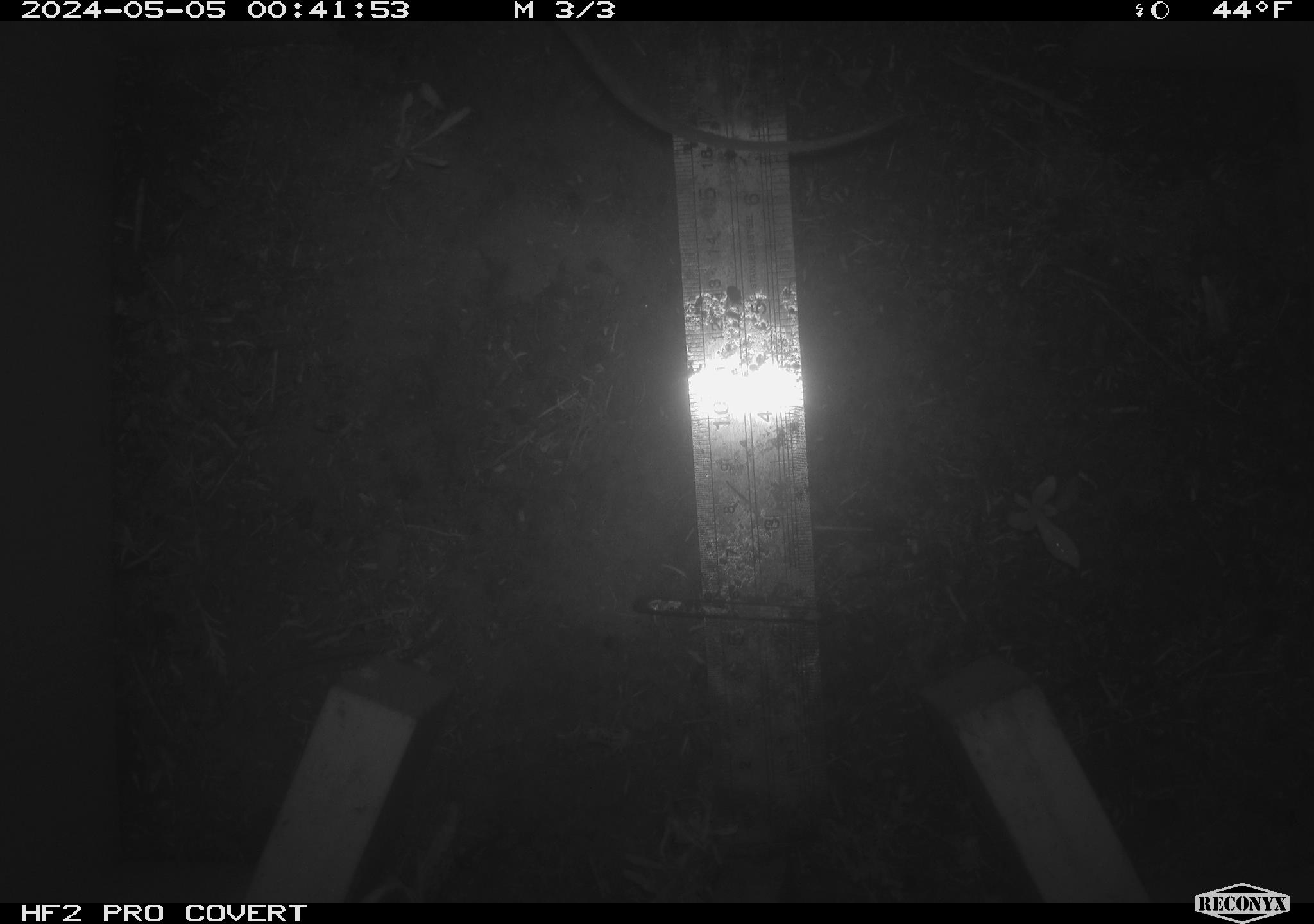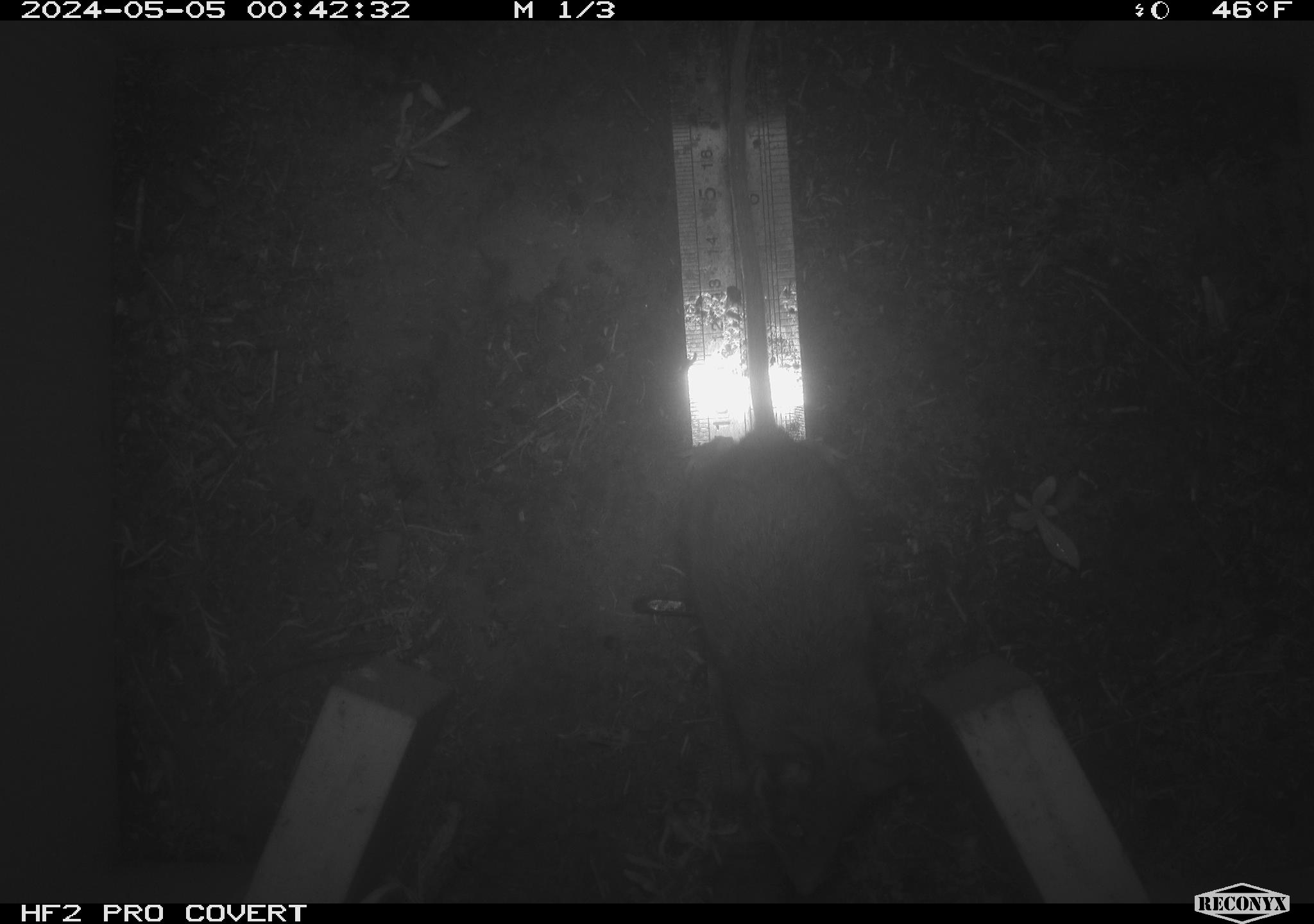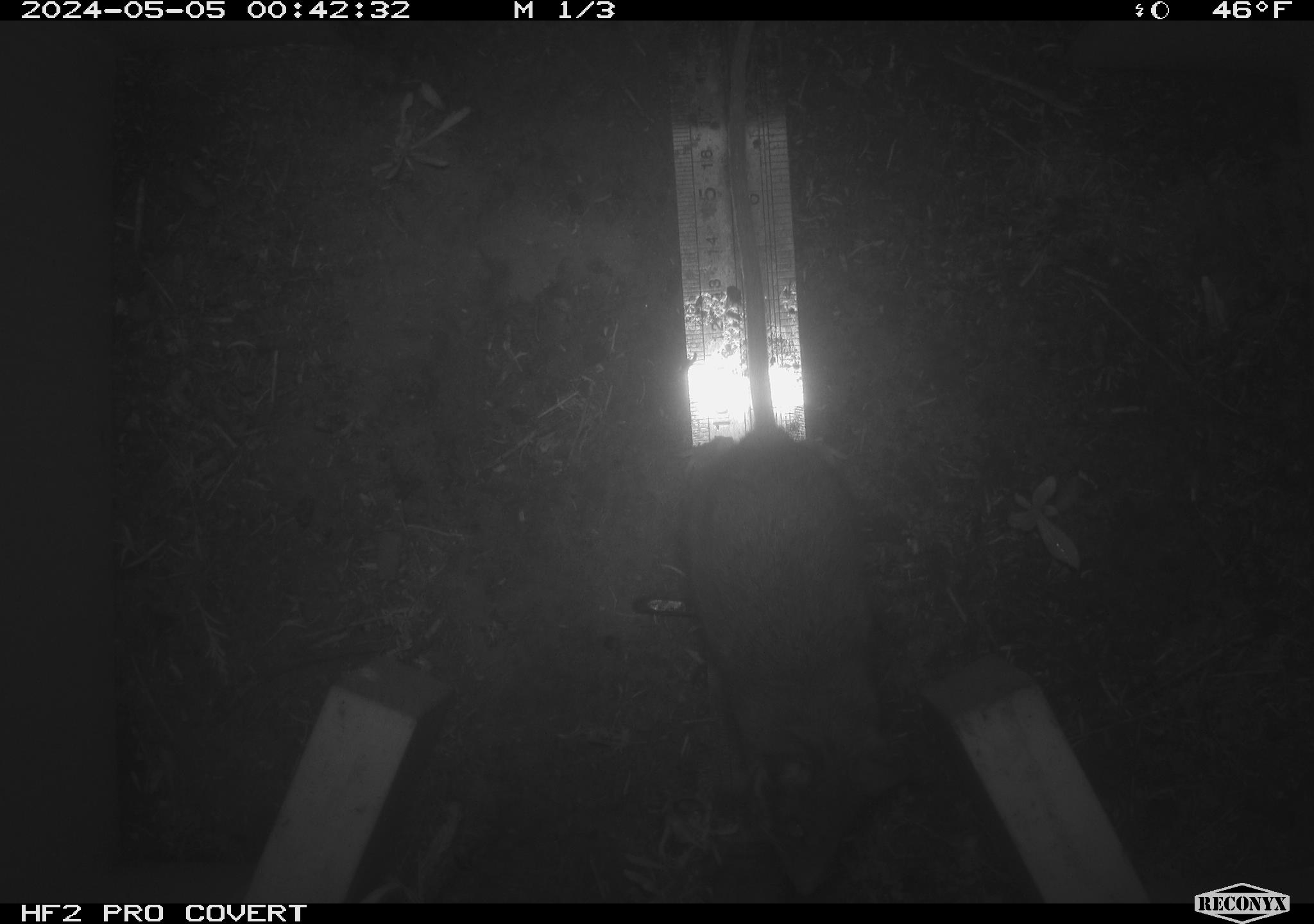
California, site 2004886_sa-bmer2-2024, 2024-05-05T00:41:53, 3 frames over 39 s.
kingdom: Animalia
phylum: Chordata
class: Mammalia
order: Rodentia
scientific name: Rodentia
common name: mouse species